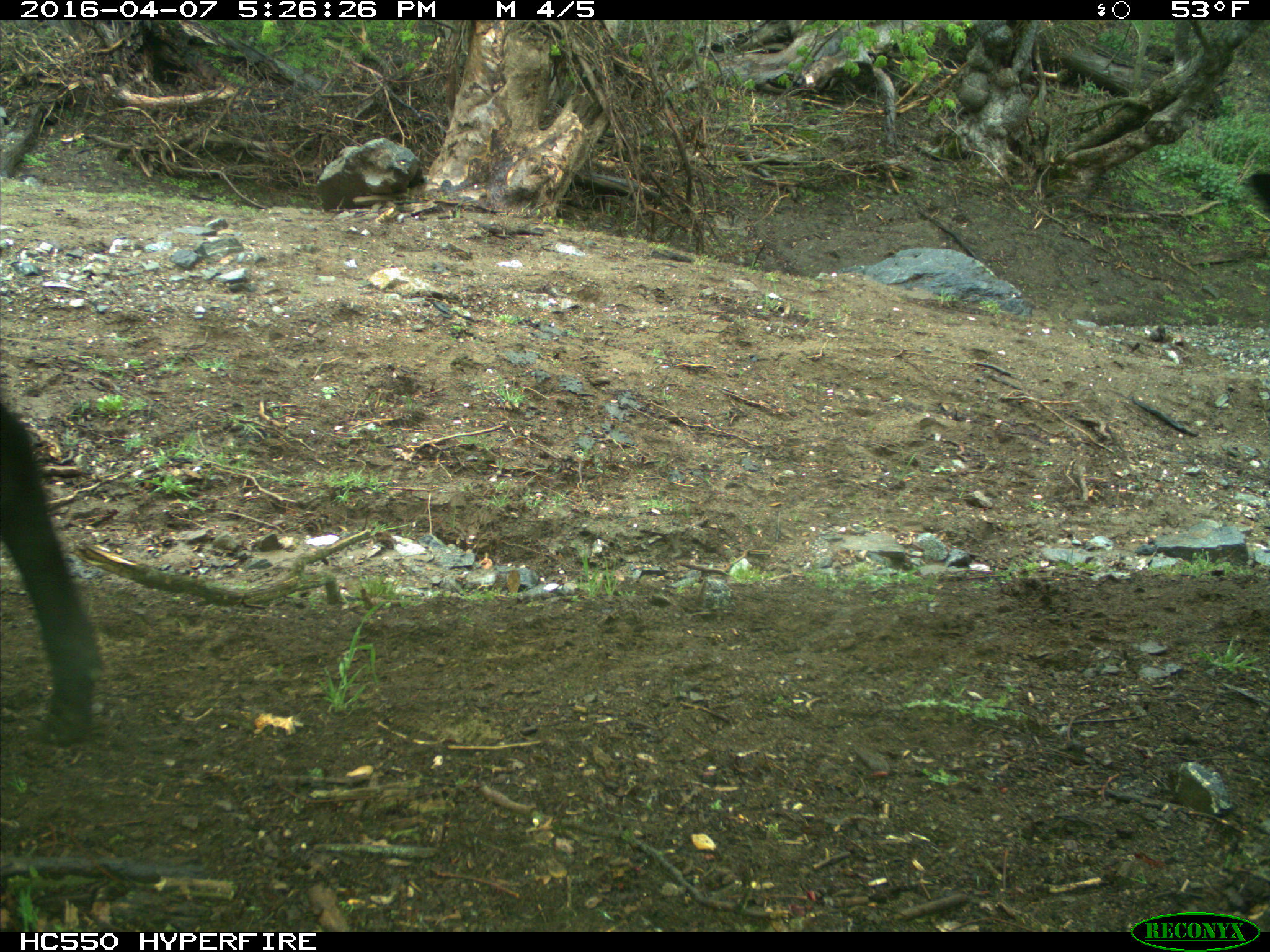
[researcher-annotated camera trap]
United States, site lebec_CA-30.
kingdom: Animalia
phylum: Chordata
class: Mammalia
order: Artiodactyla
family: Bovidae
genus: Bos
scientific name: Bos taurus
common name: domestic cow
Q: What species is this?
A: Bos taurus (domestic cow).